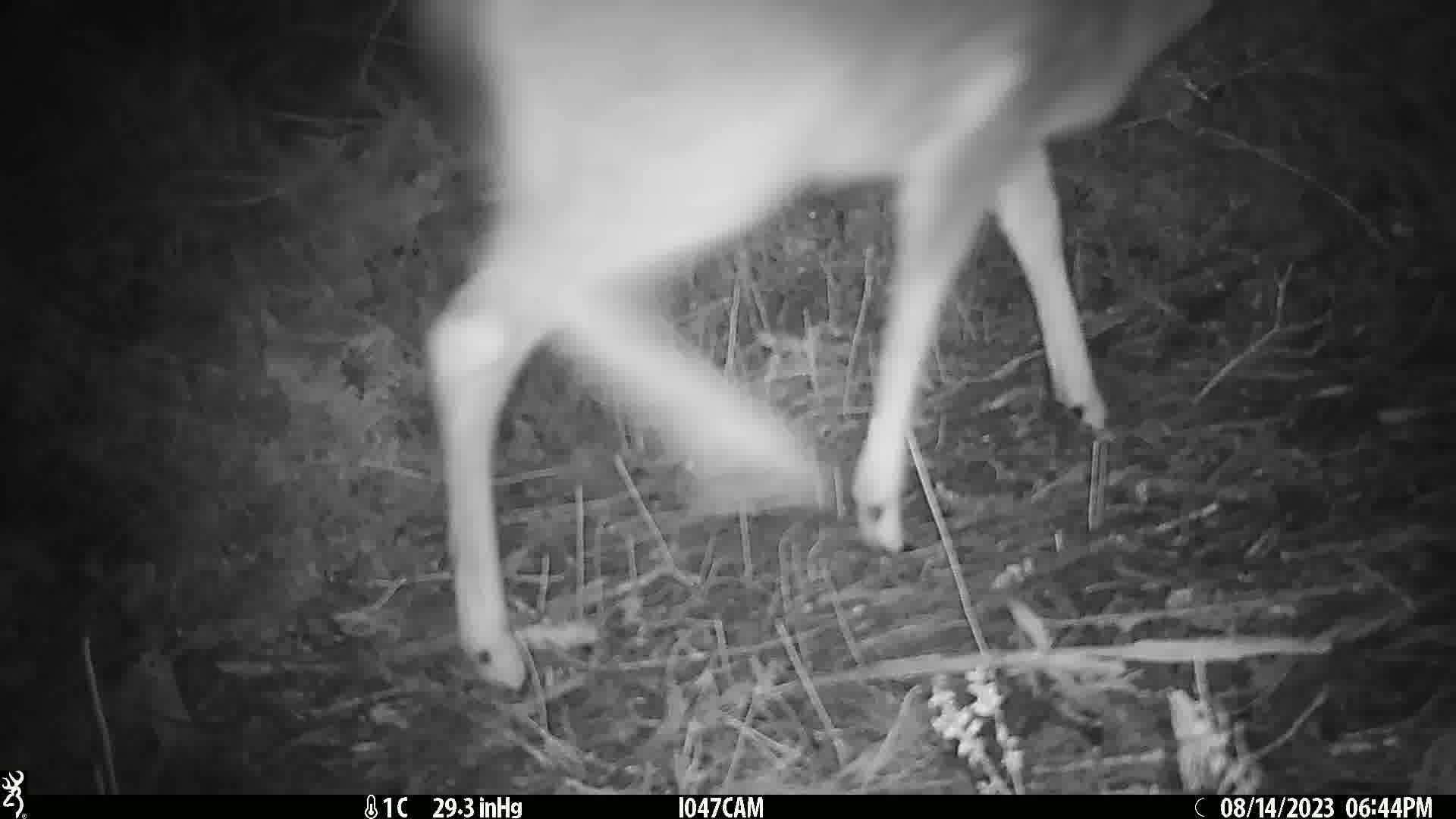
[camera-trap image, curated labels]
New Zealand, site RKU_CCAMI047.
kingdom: Animalia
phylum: Chordata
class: Mammalia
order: Artiodactyla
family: Cervidae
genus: Odocoileus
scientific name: Odocoileus virginianus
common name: white-tailed deer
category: white tailed deer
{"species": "white tailed deer (white-tailed deer) (Odocoileus virginianus)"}